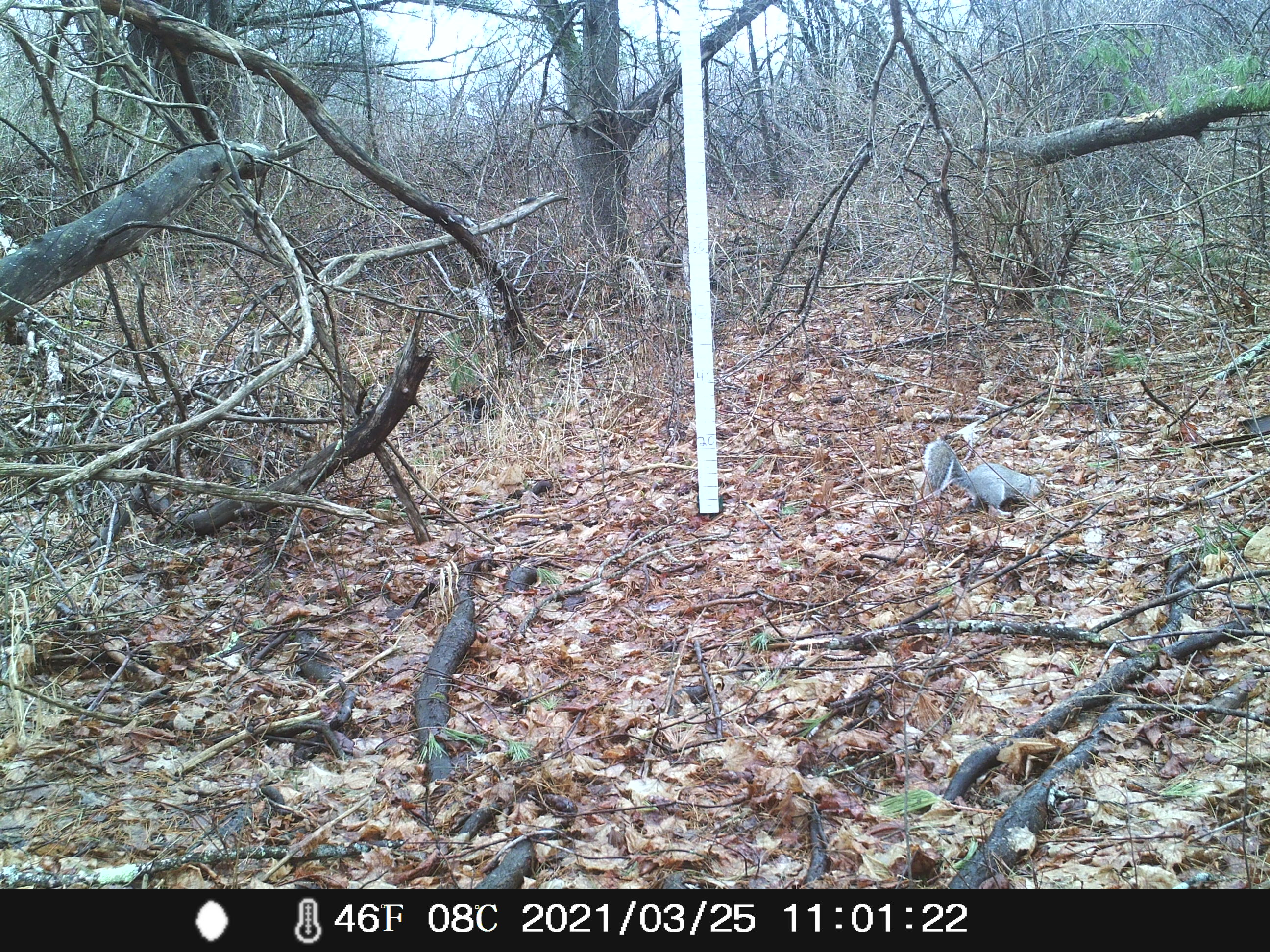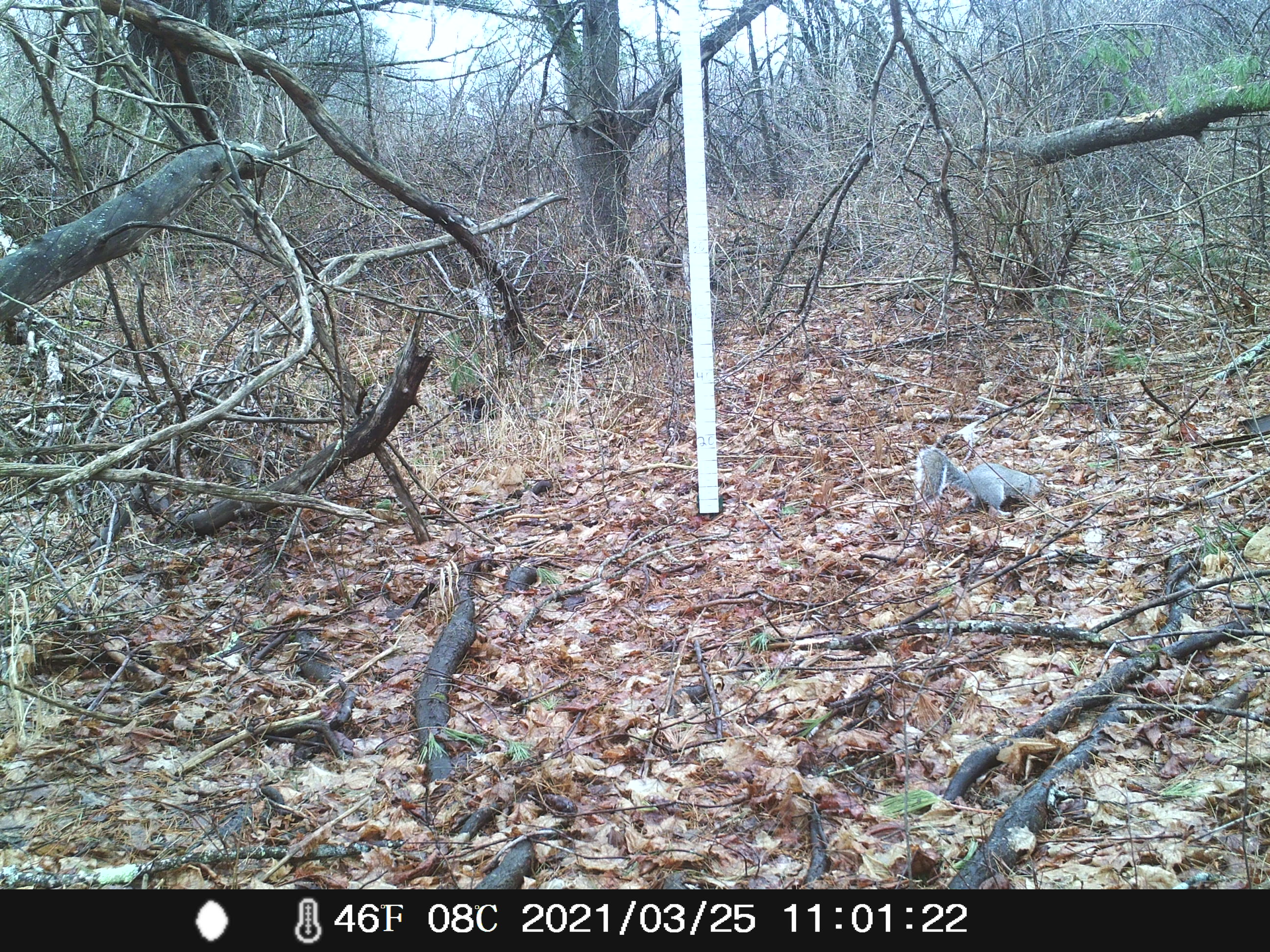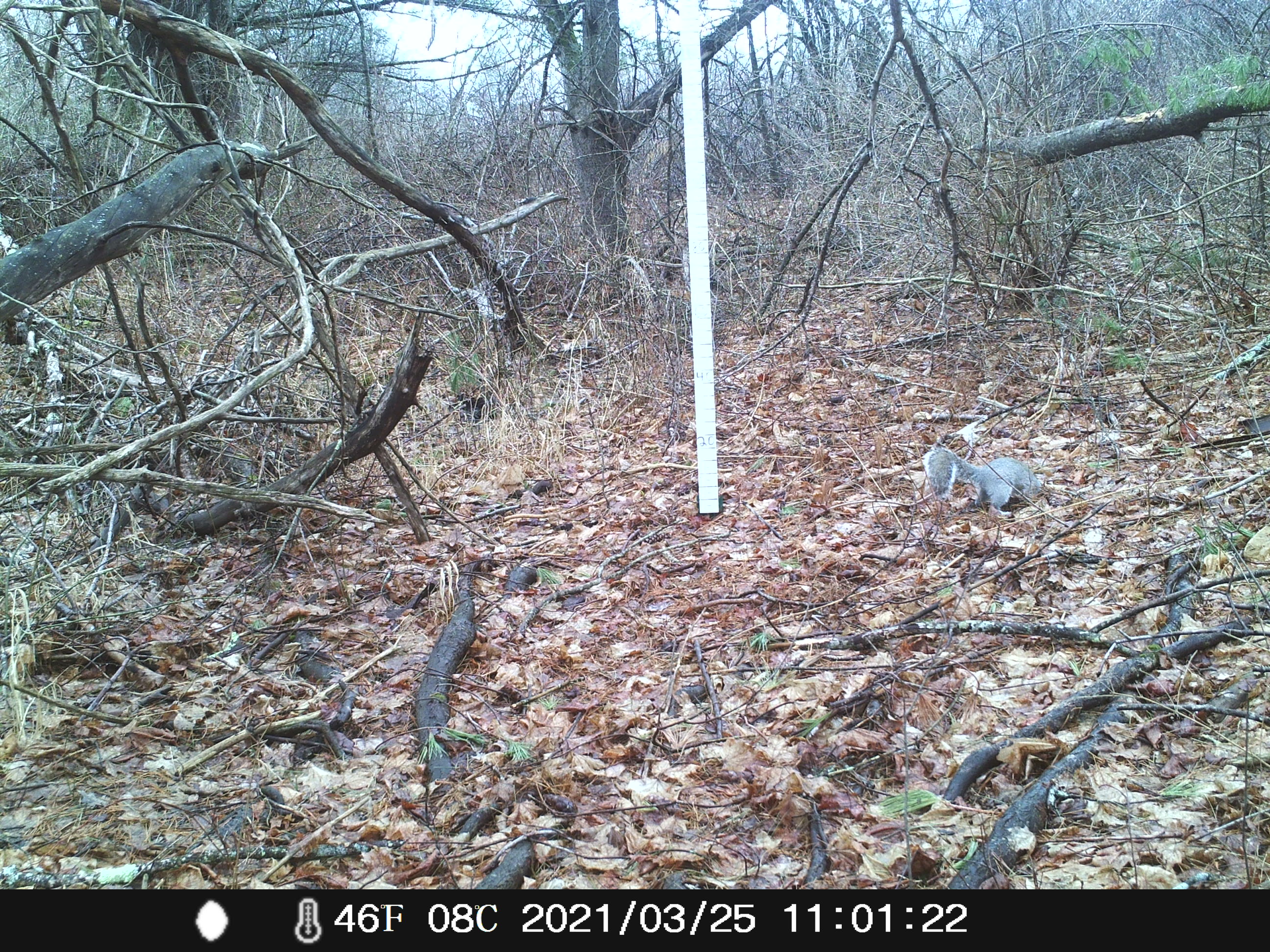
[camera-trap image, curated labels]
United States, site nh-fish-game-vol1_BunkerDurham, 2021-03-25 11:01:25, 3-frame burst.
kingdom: Animalia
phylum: Chordata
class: Mammalia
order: Rodentia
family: Sciuridae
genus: Sciurus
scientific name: Sciurus carolinensis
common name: gray squirrel